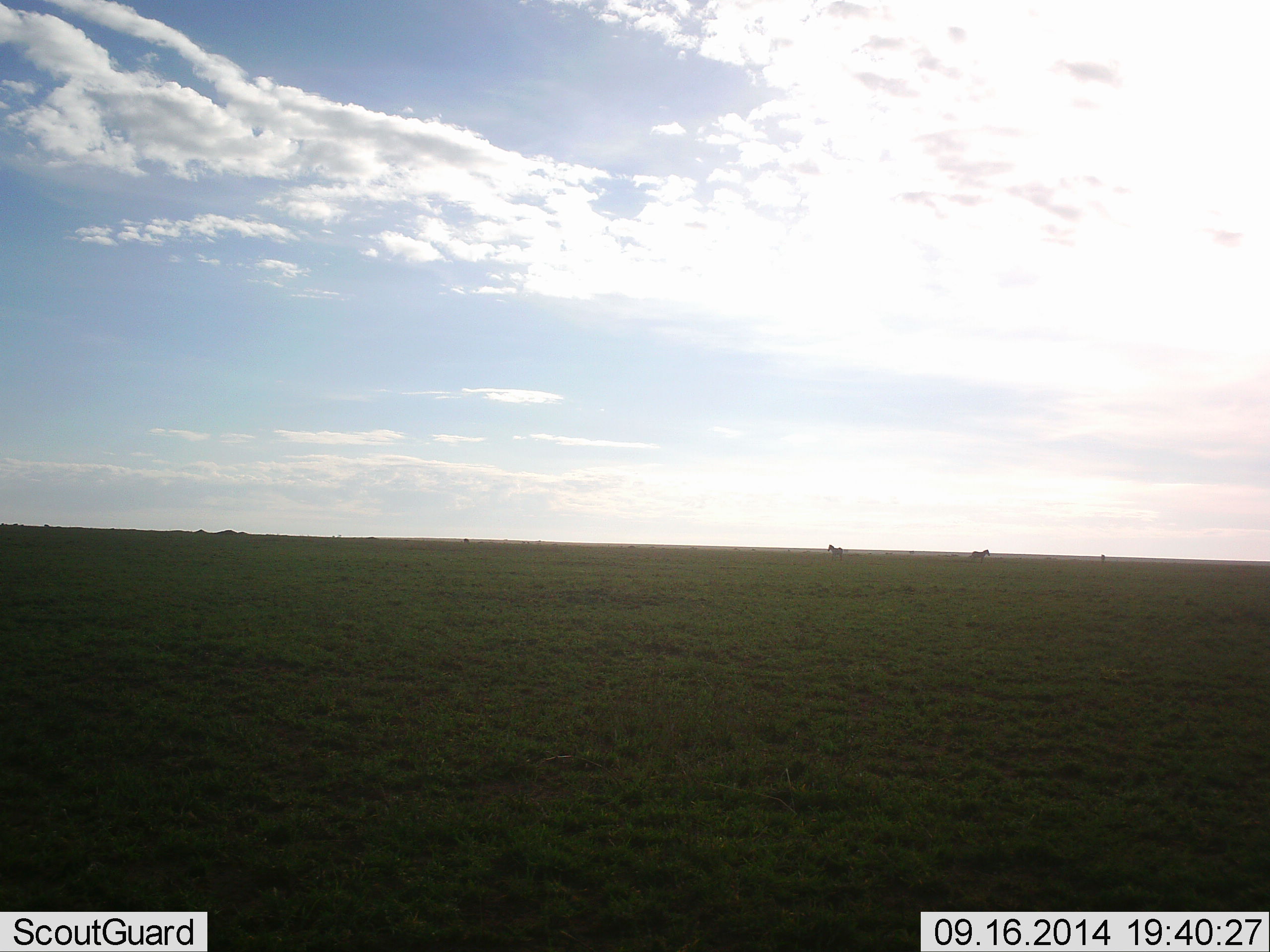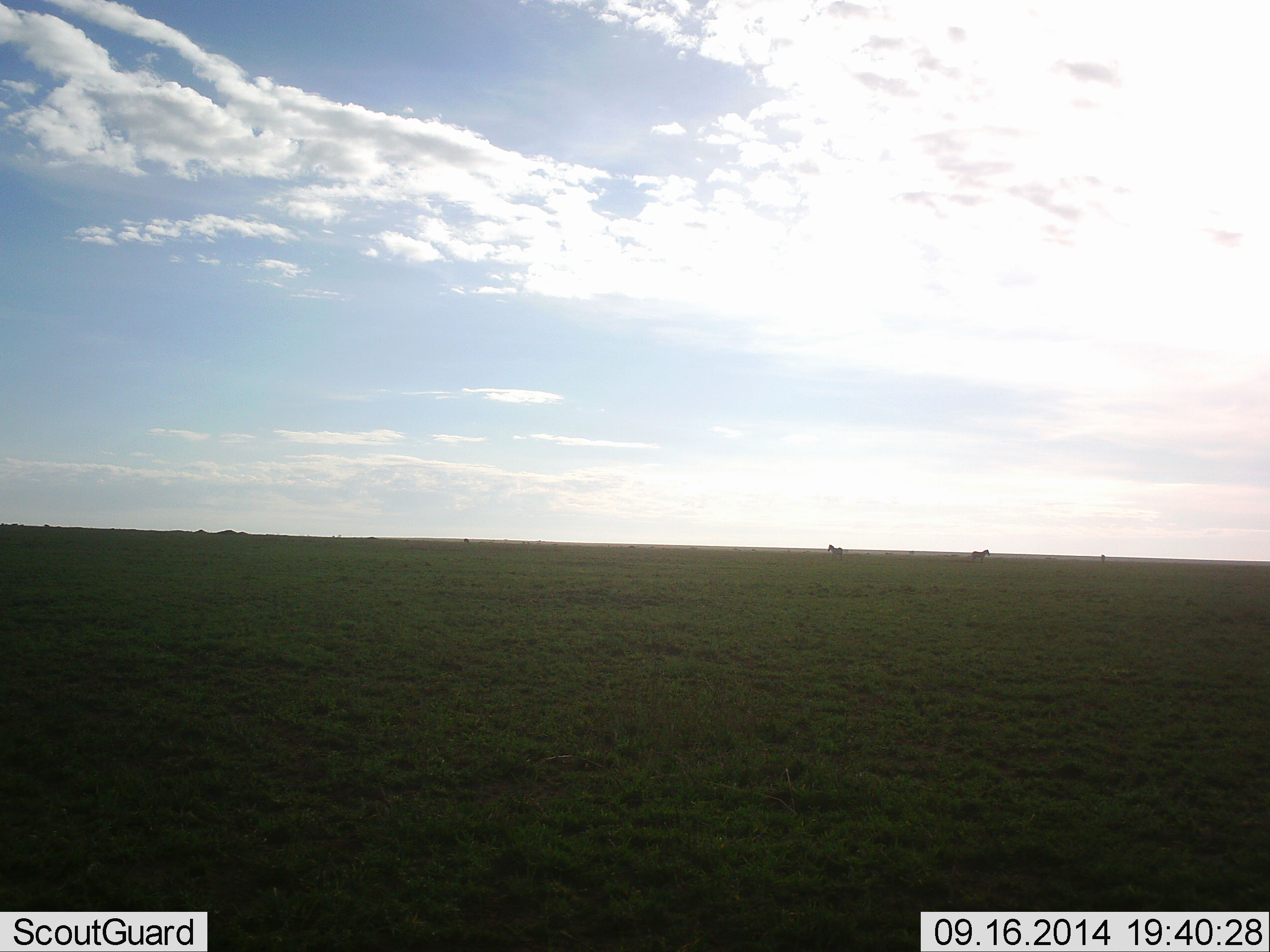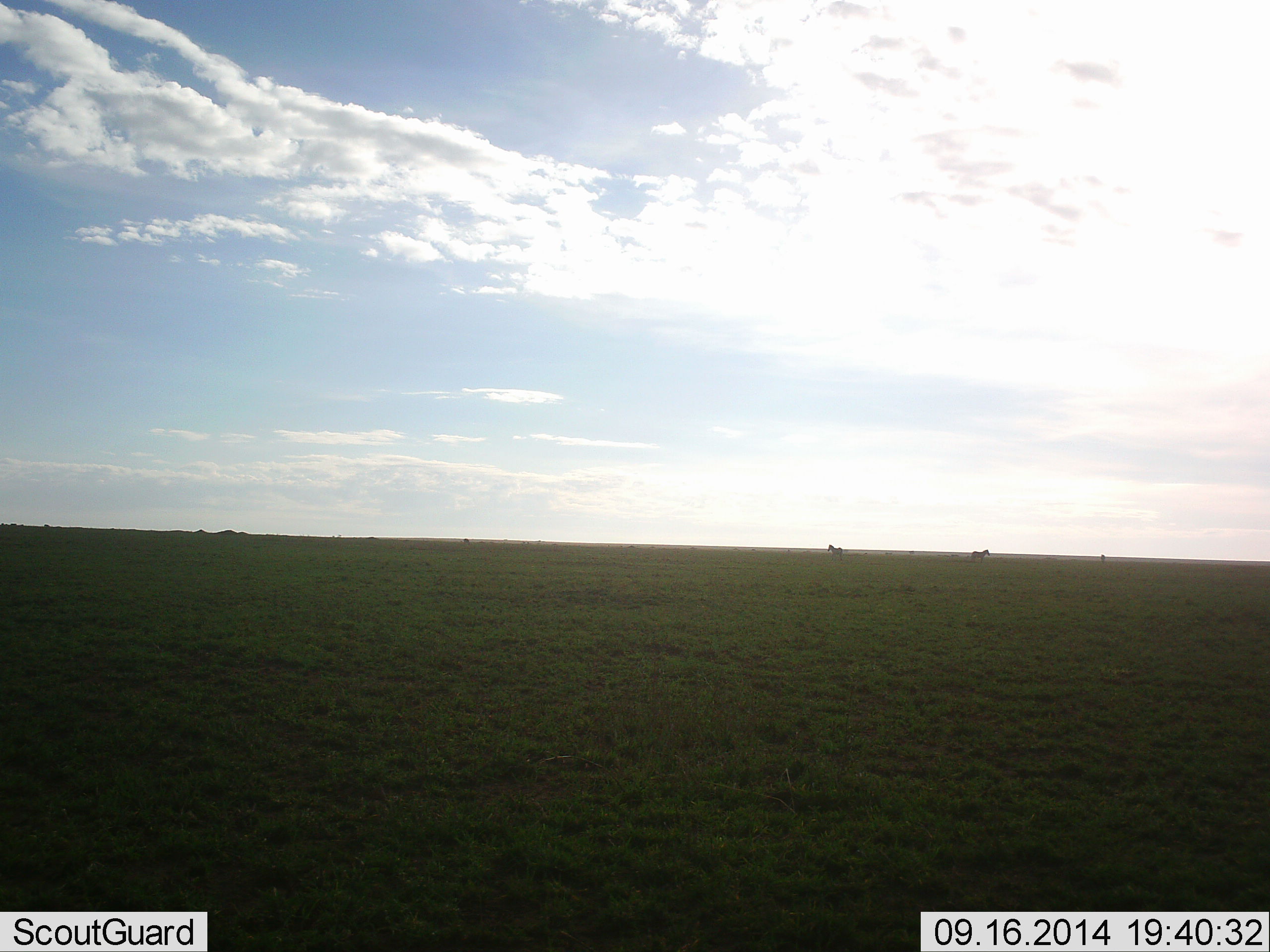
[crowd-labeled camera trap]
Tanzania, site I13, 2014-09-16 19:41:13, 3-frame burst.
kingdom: Animalia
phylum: Chordata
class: Mammalia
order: Perissodactyla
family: Equidae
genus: Equus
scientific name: Equus quagga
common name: plains zebra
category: zebra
Zebra (plains zebra) (Equus quagga), count 2. Behavior (volunteer vote fractions): standing 100%, resting 0%, moving 0%, interacting 0%. Young present (vote fraction): 0%. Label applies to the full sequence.